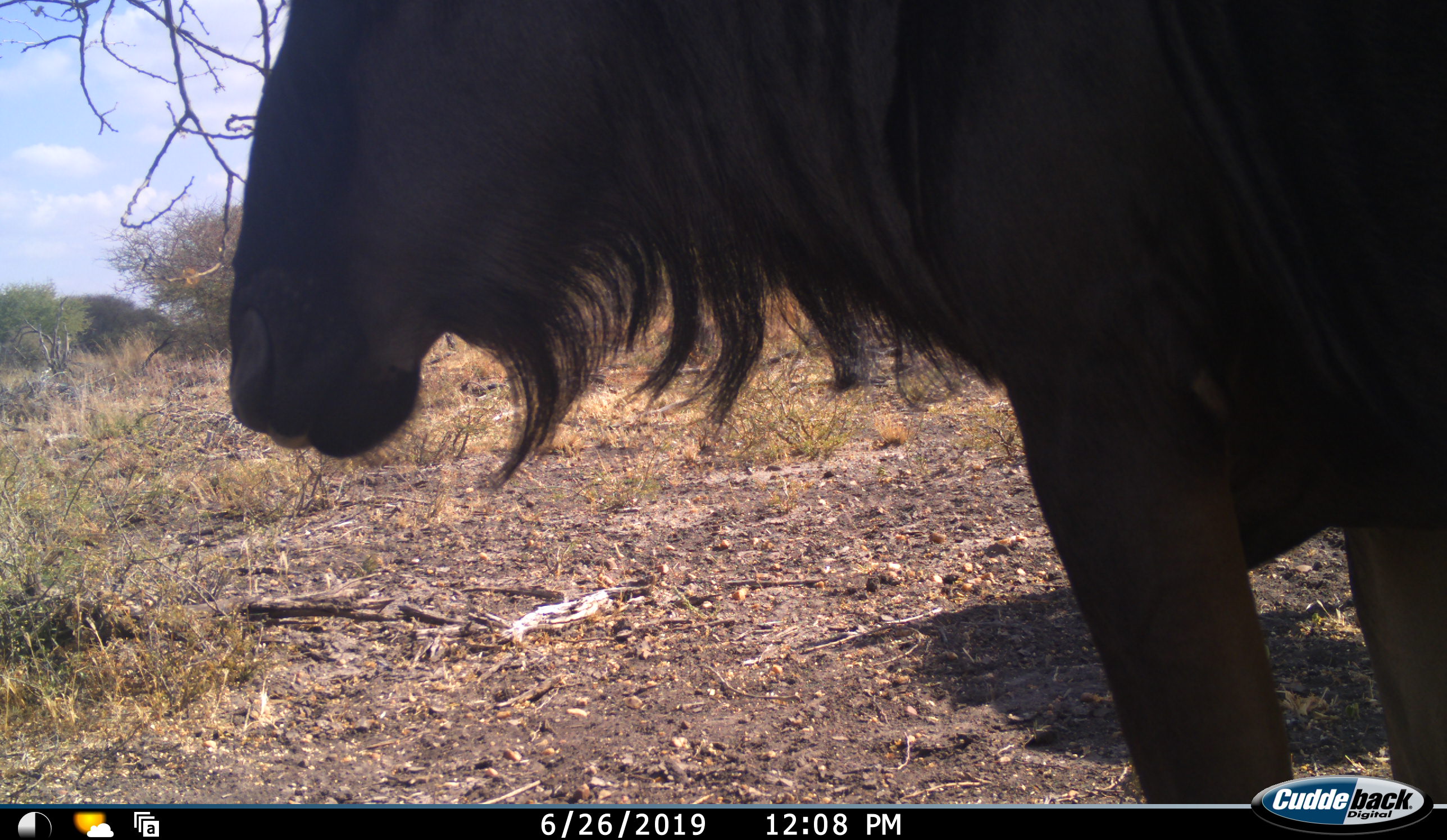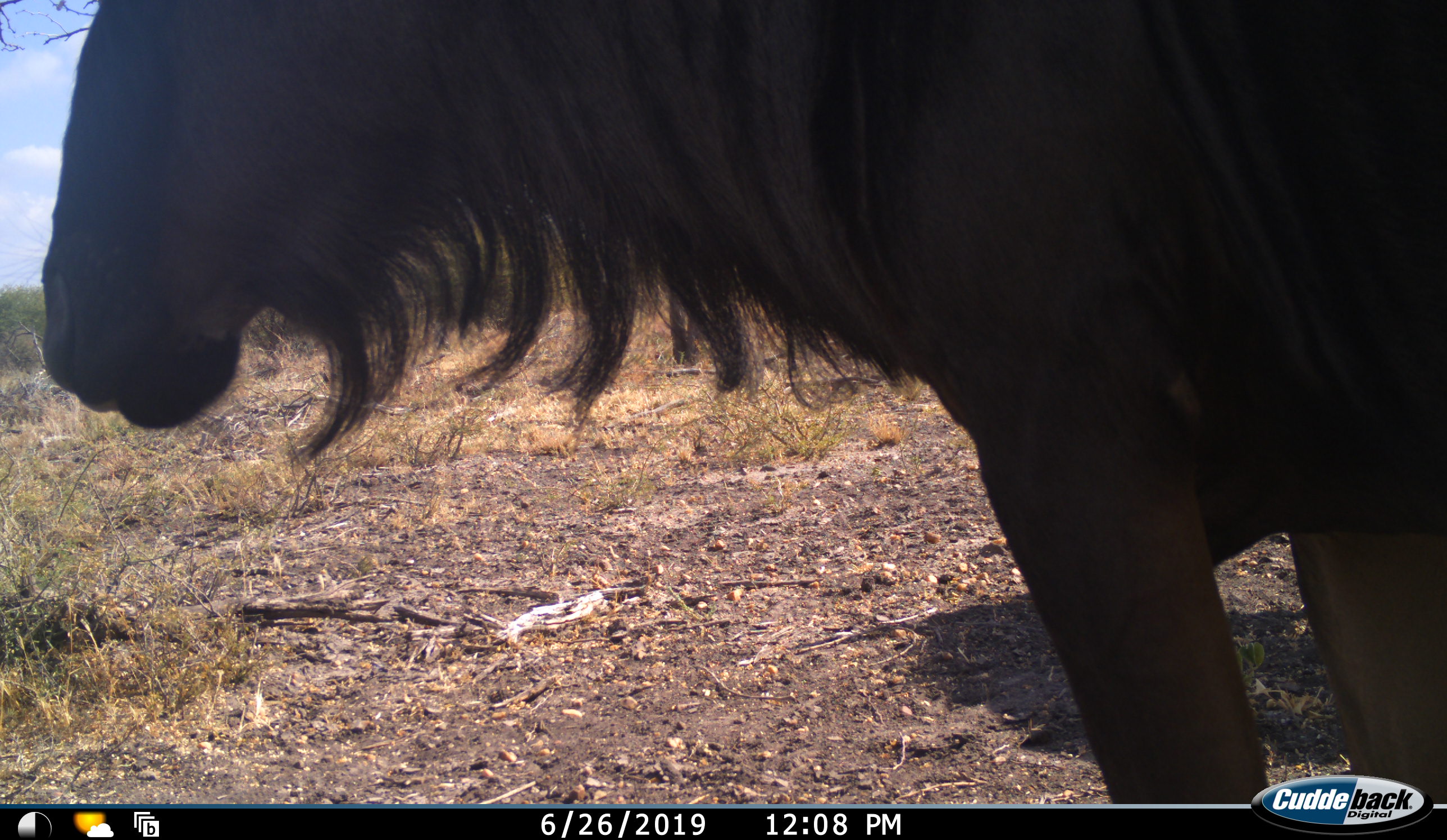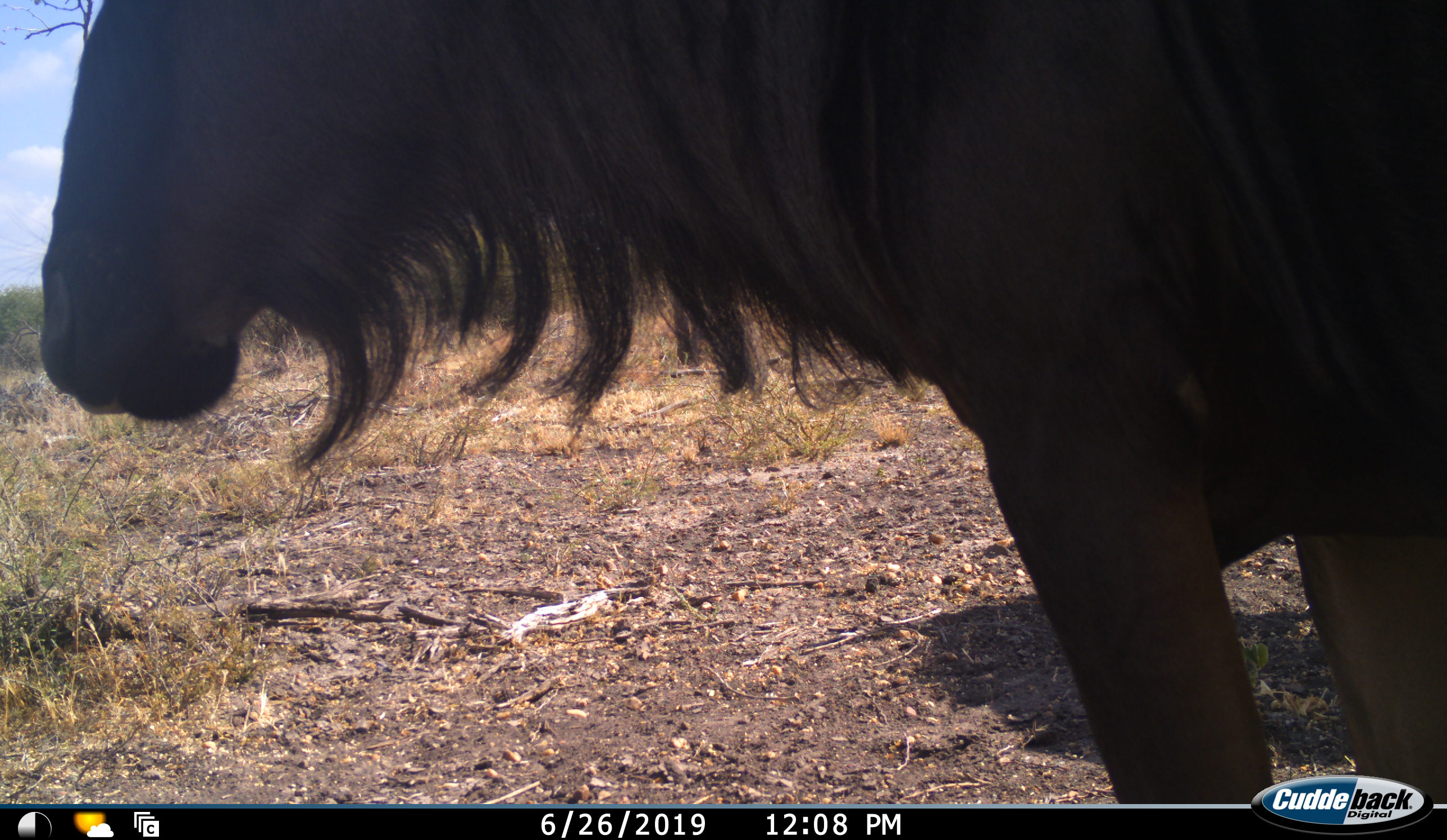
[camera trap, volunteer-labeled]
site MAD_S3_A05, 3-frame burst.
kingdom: Animalia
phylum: Chordata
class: Mammalia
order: Artiodactyla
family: Bovidae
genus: Connochaetes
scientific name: Connochaetes taurinus taurinus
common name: blue wildebeest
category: wildebeestblue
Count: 1.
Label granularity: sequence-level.